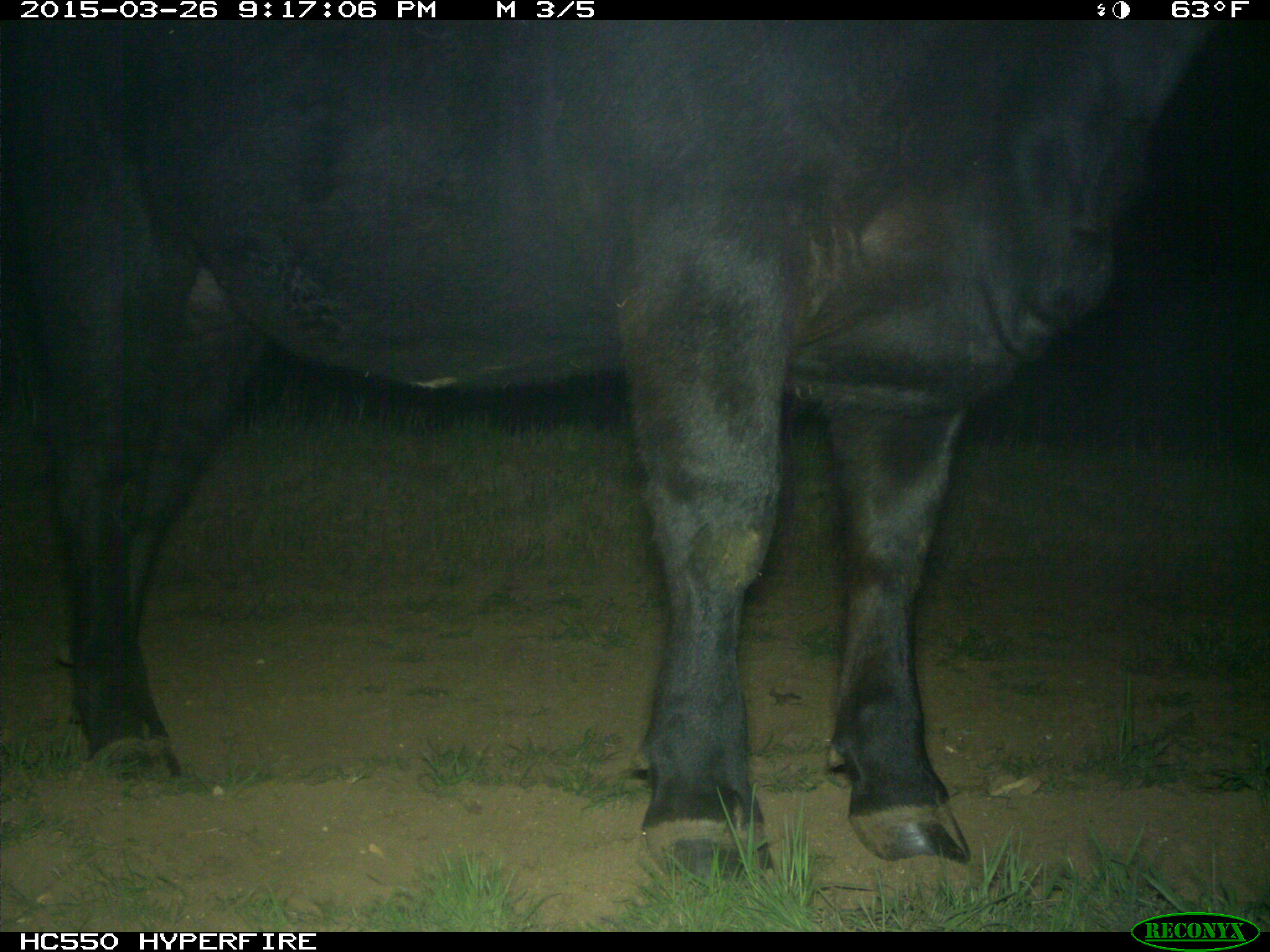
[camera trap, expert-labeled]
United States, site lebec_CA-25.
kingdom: Animalia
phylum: Chordata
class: Mammalia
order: Artiodactyla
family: Bovidae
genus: Bos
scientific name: Bos taurus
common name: domestic cow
Bos taurus (domestic cow).